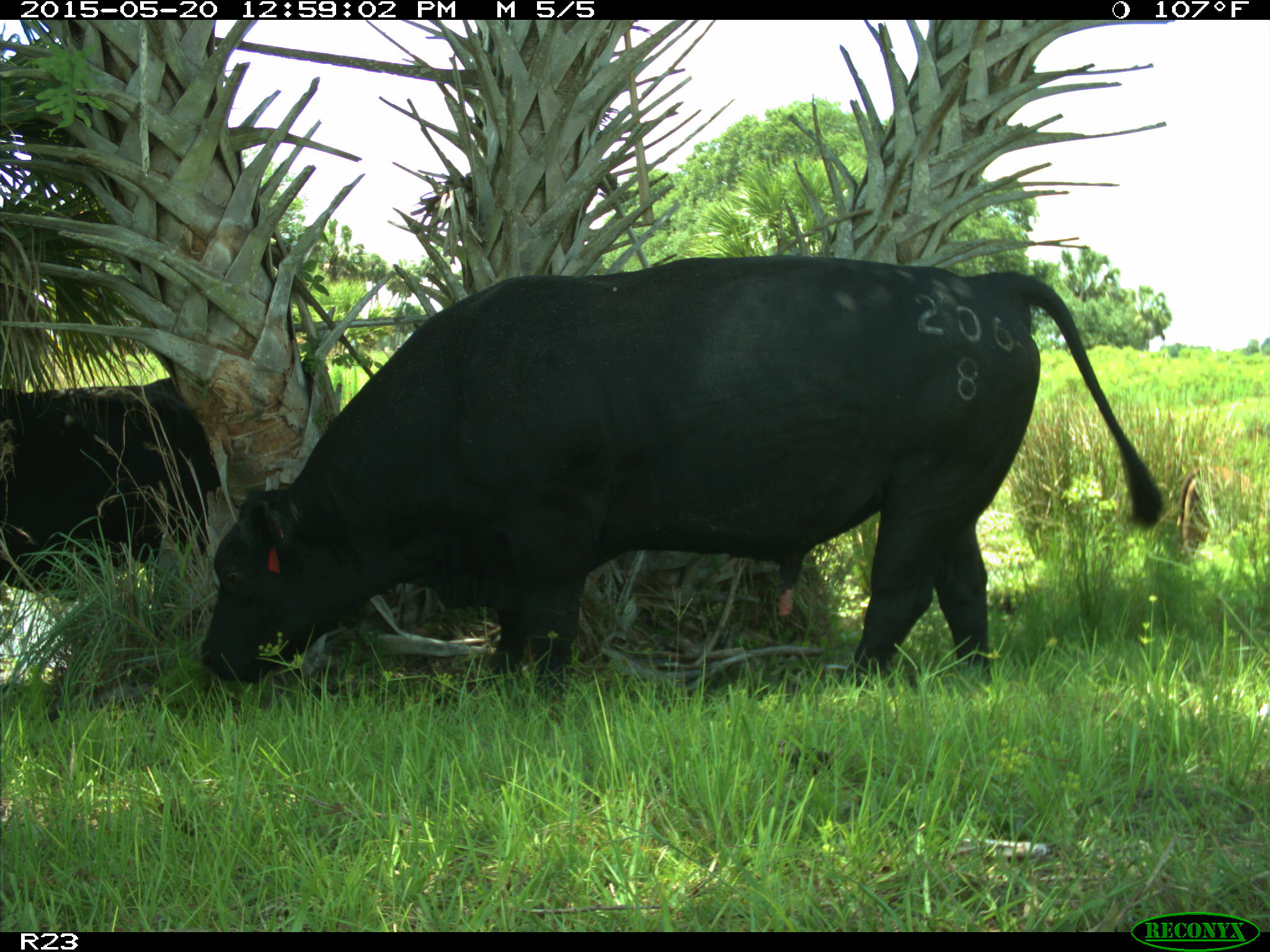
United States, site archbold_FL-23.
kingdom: Animalia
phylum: Chordata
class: Mammalia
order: Artiodactyla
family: Bovidae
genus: Bos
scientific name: Bos taurus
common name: domestic cow